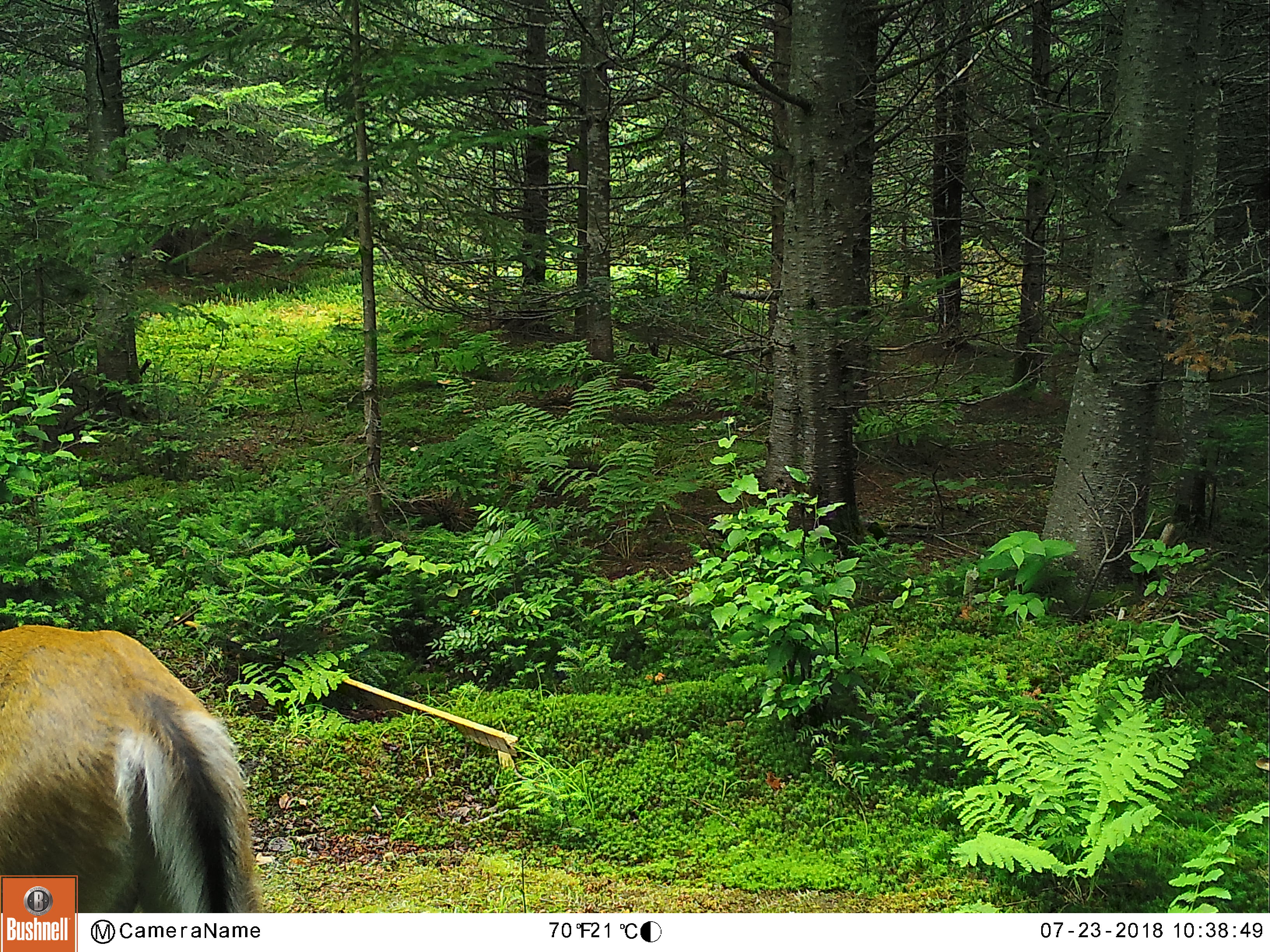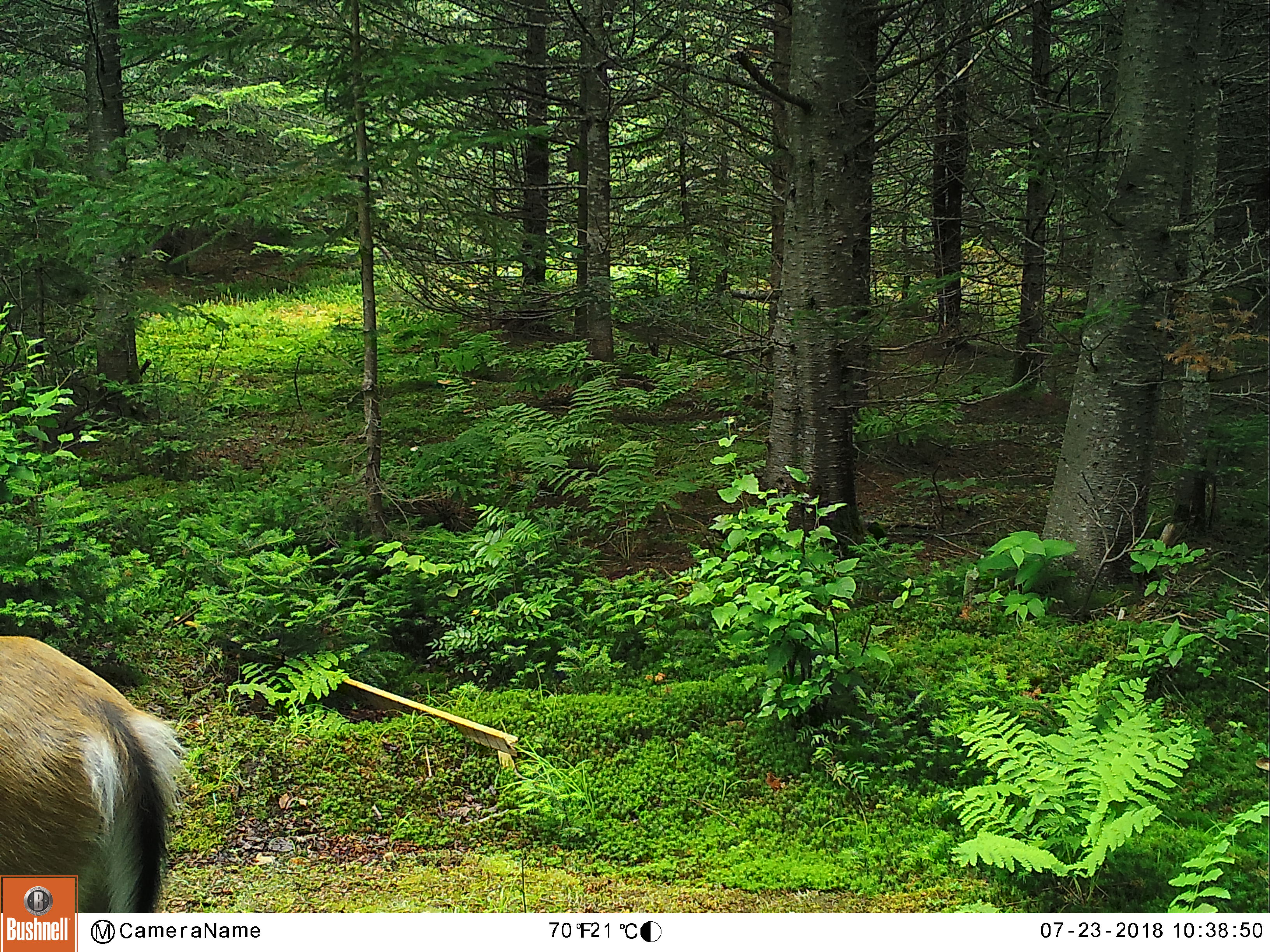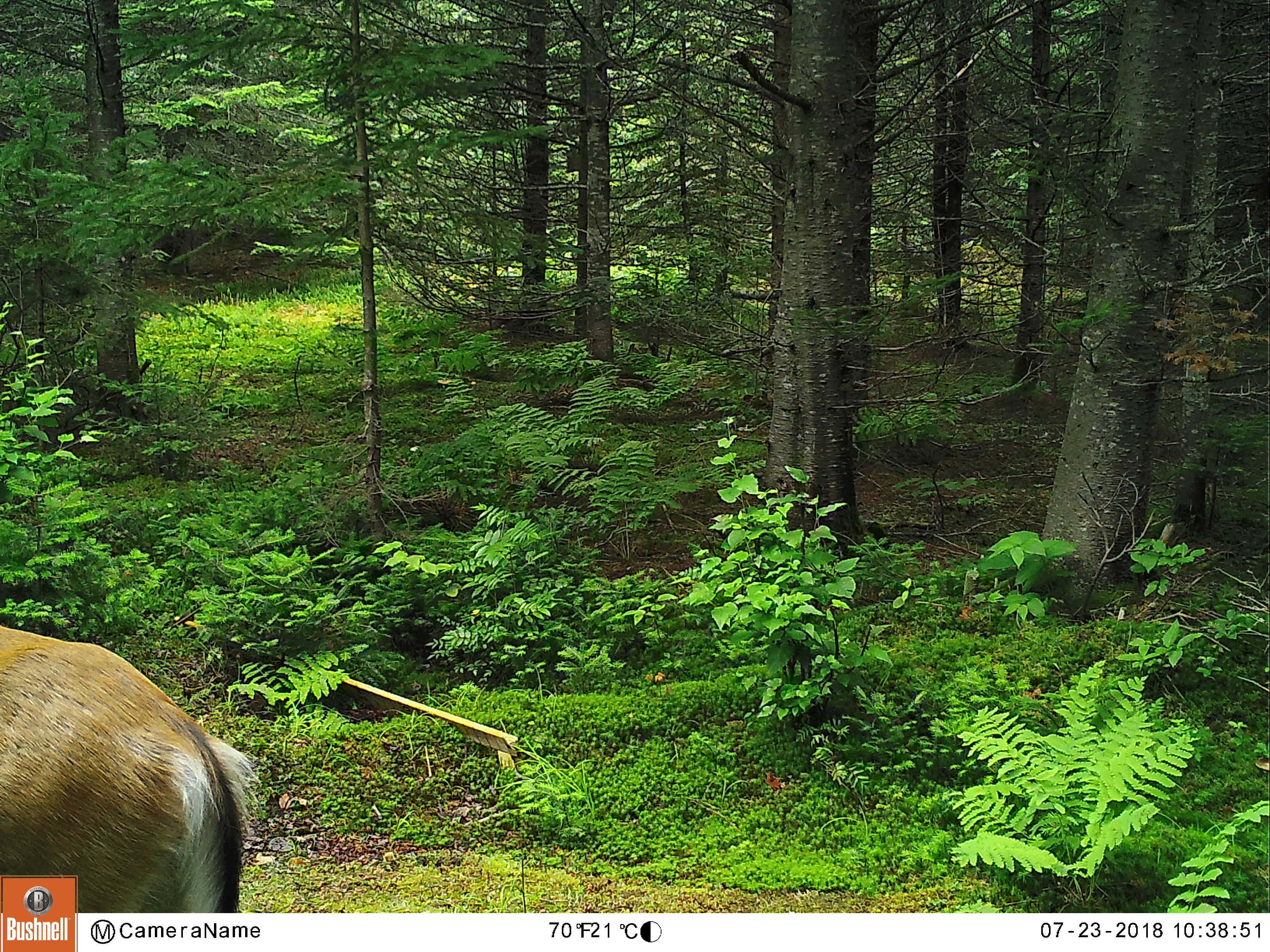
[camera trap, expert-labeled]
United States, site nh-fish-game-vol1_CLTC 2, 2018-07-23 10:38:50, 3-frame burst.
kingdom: Animalia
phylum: Chordata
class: Mammalia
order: Artiodactyla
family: Cervidae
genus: Odocoileus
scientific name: Odocoileus virginianus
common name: white-tailed deer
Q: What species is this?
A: White-tailed deer (Odocoileus virginianus).